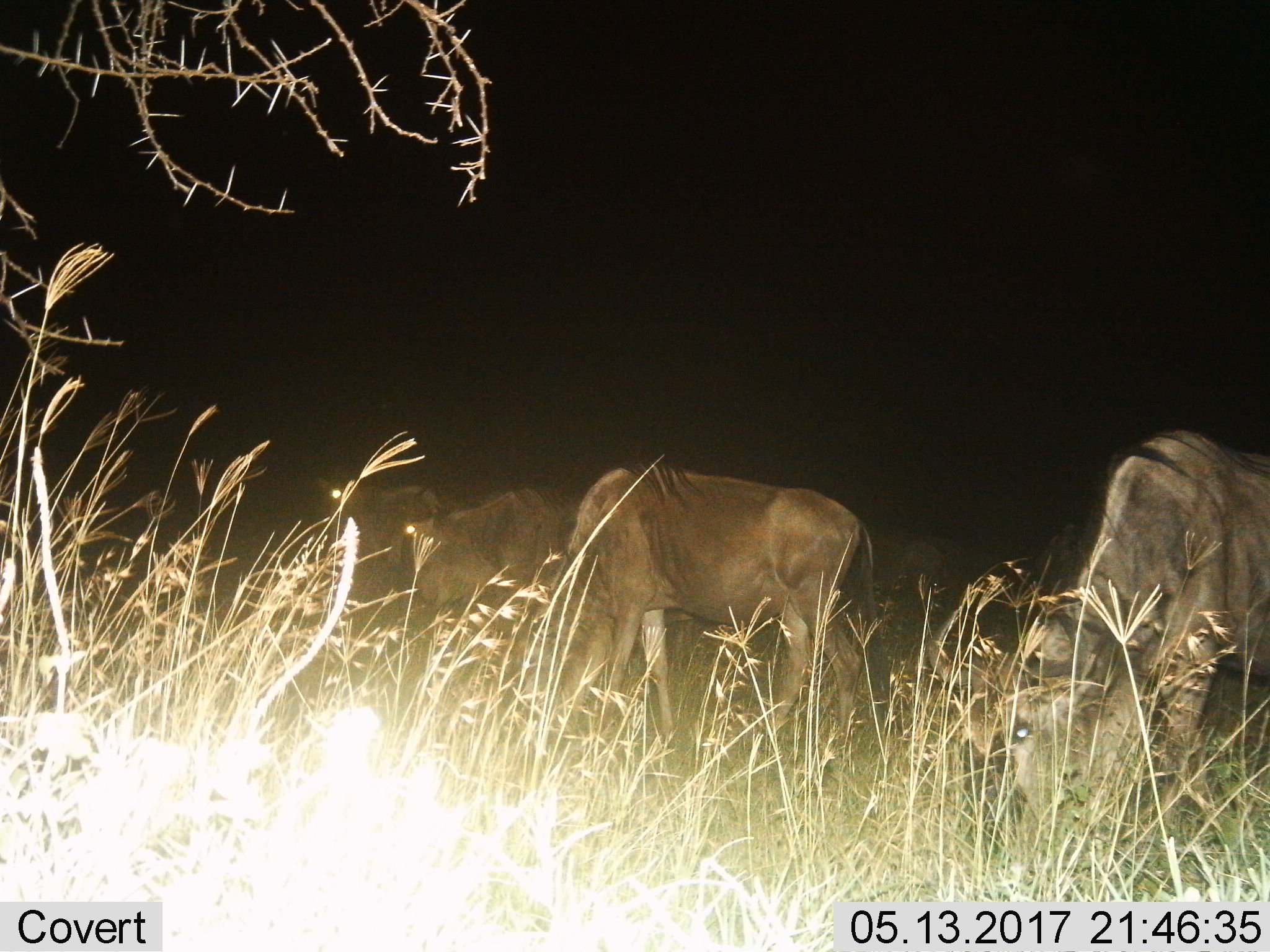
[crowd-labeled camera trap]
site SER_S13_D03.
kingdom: Animalia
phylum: Chordata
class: Mammalia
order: Artiodactyla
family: Bovidae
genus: Connochaetes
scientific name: Connochaetes taurinus taurinus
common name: blue wildebeest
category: wildebeestblue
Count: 4.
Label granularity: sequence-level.